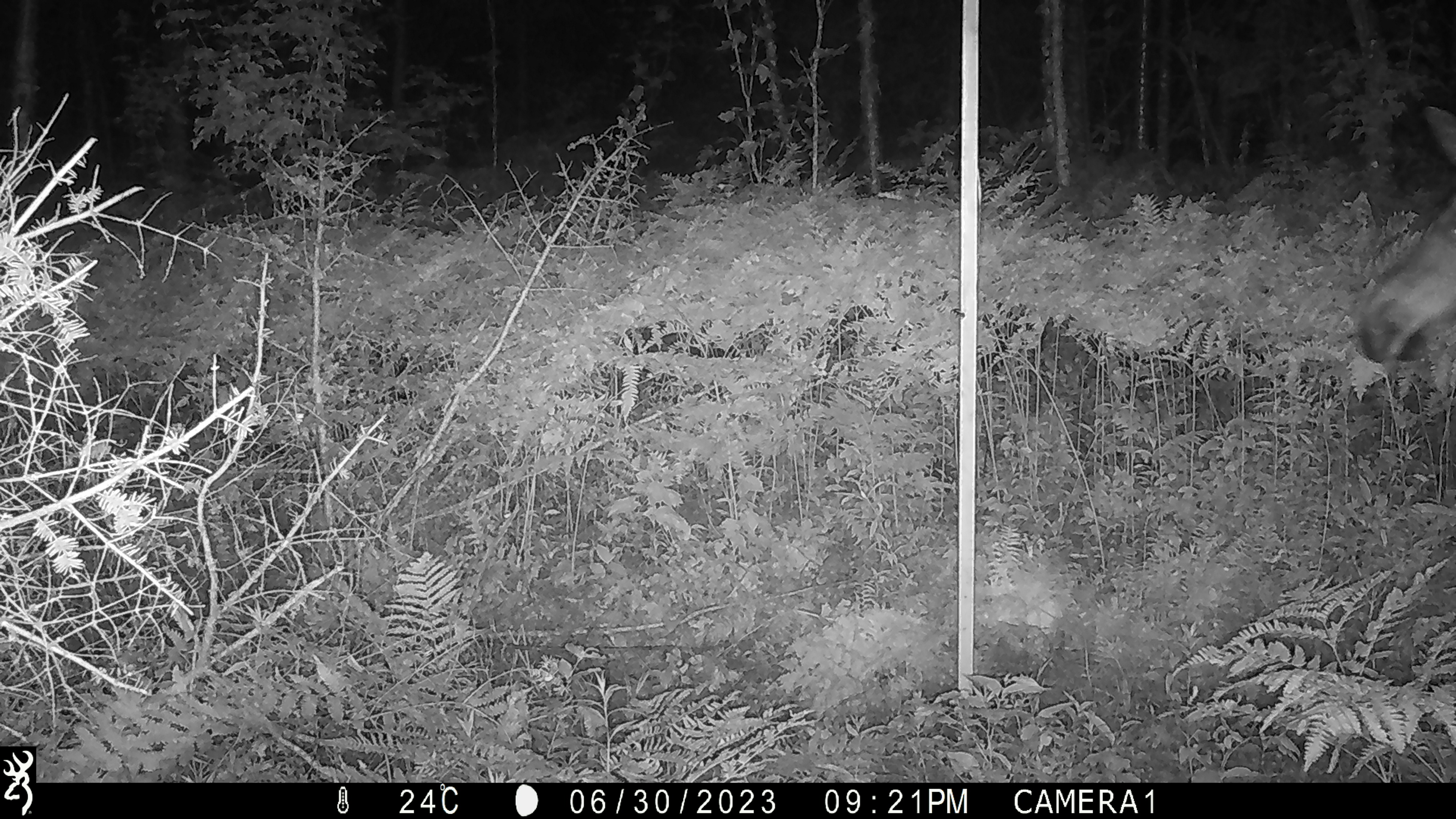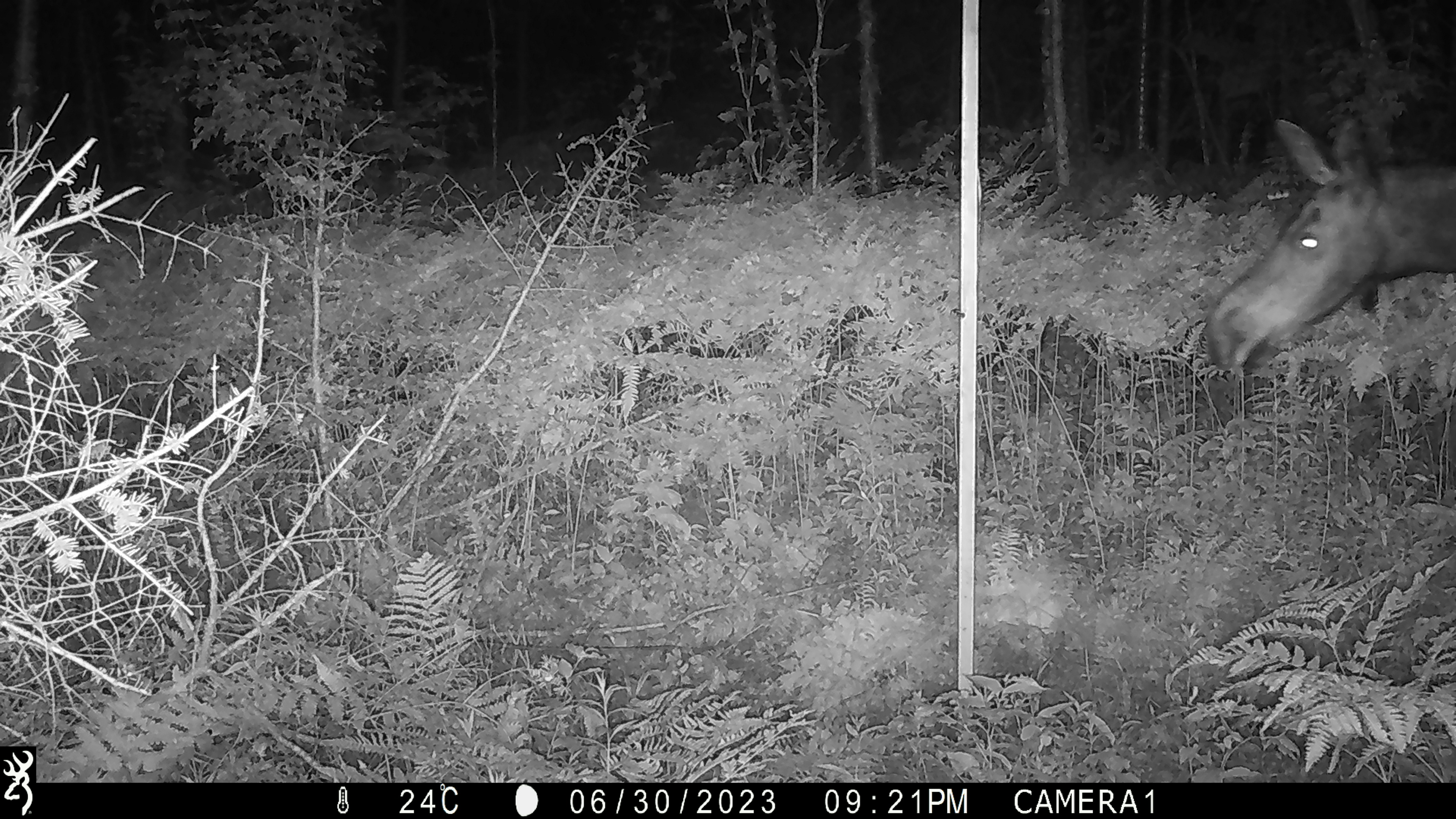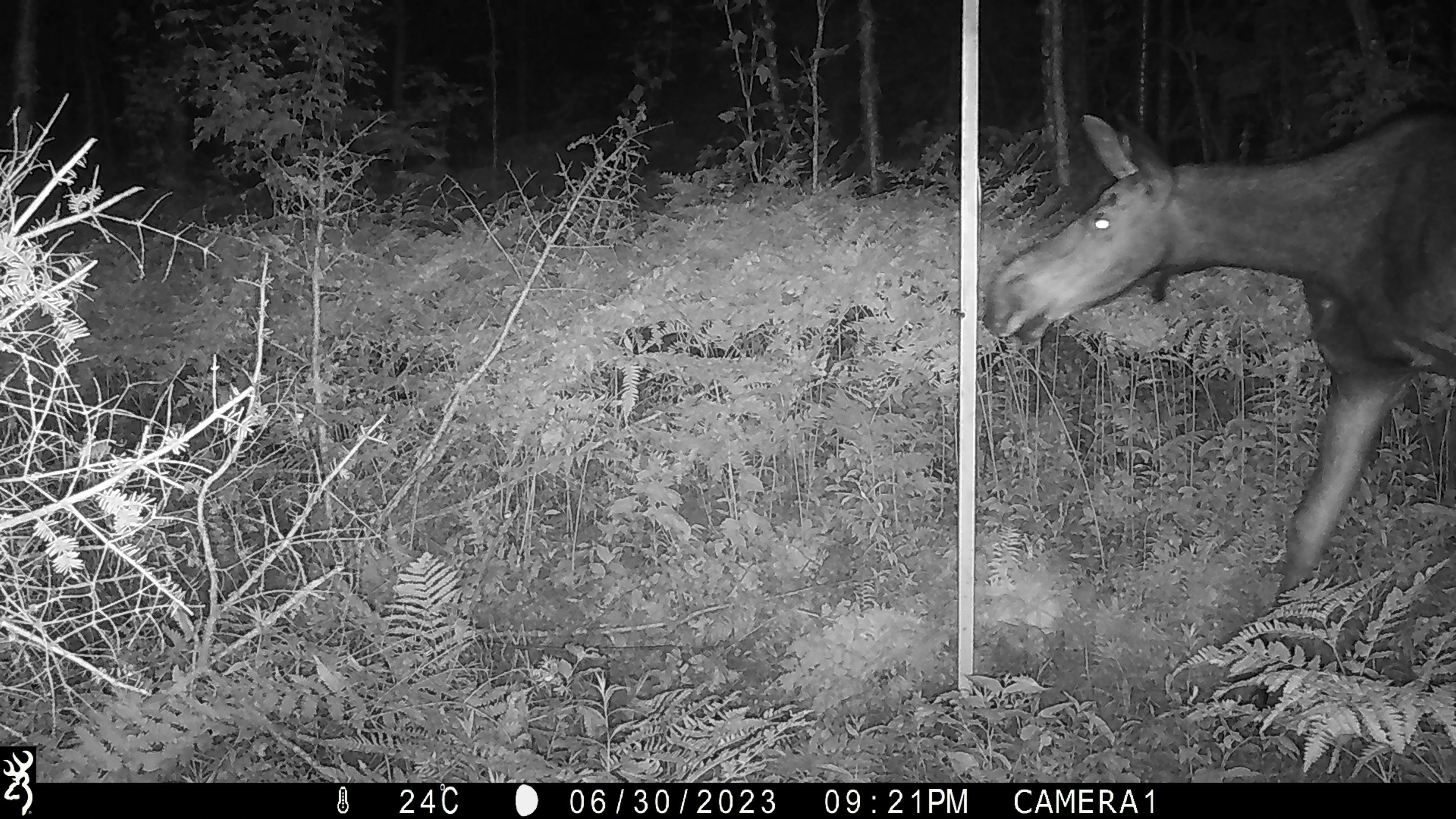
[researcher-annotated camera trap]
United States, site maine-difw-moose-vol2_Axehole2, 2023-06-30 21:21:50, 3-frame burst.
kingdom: Animalia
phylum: Chordata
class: Mammalia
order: Artiodactyla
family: Cervidae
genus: Alces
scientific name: Alces alces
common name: moose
Moose (Alces alces).